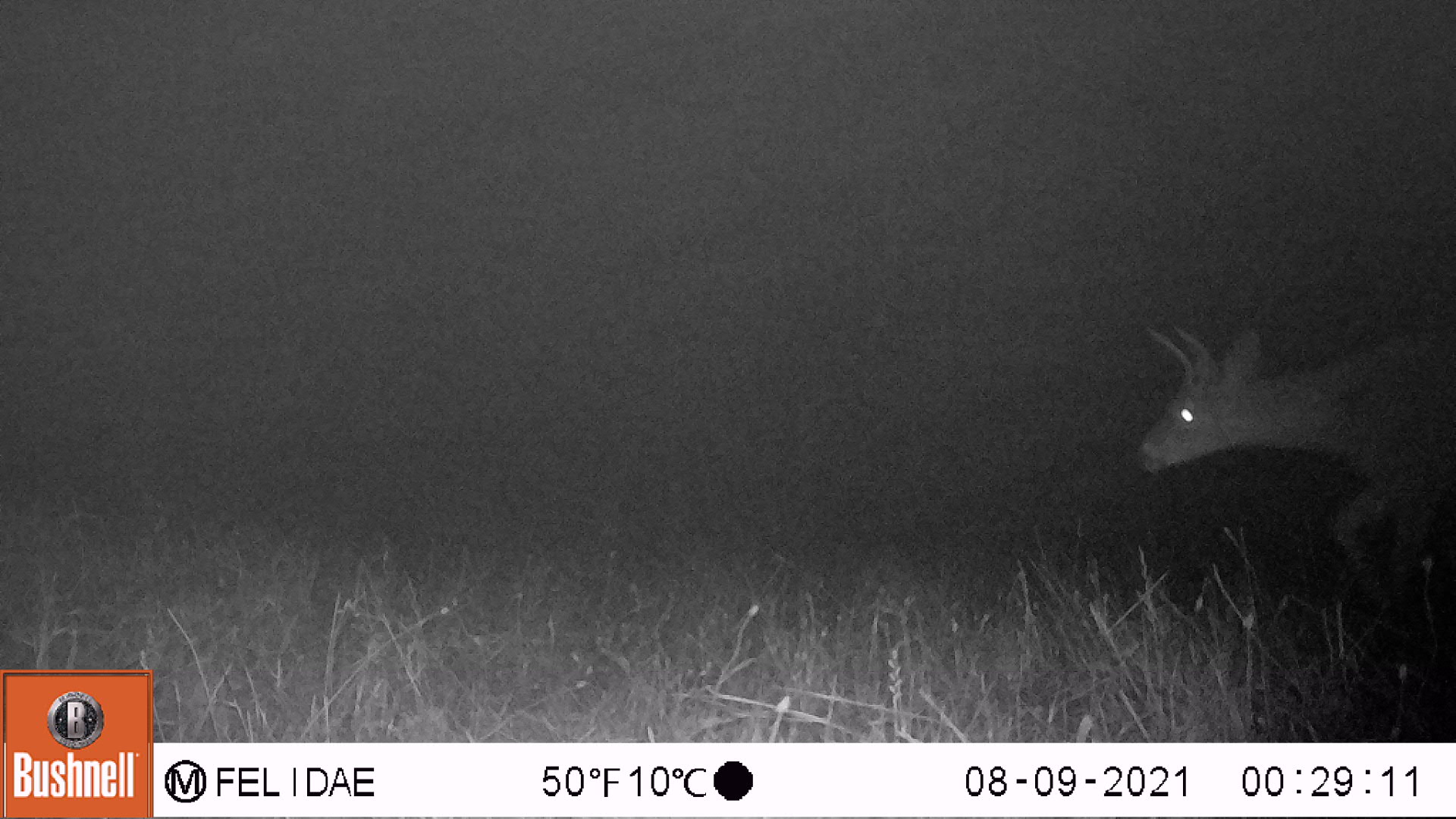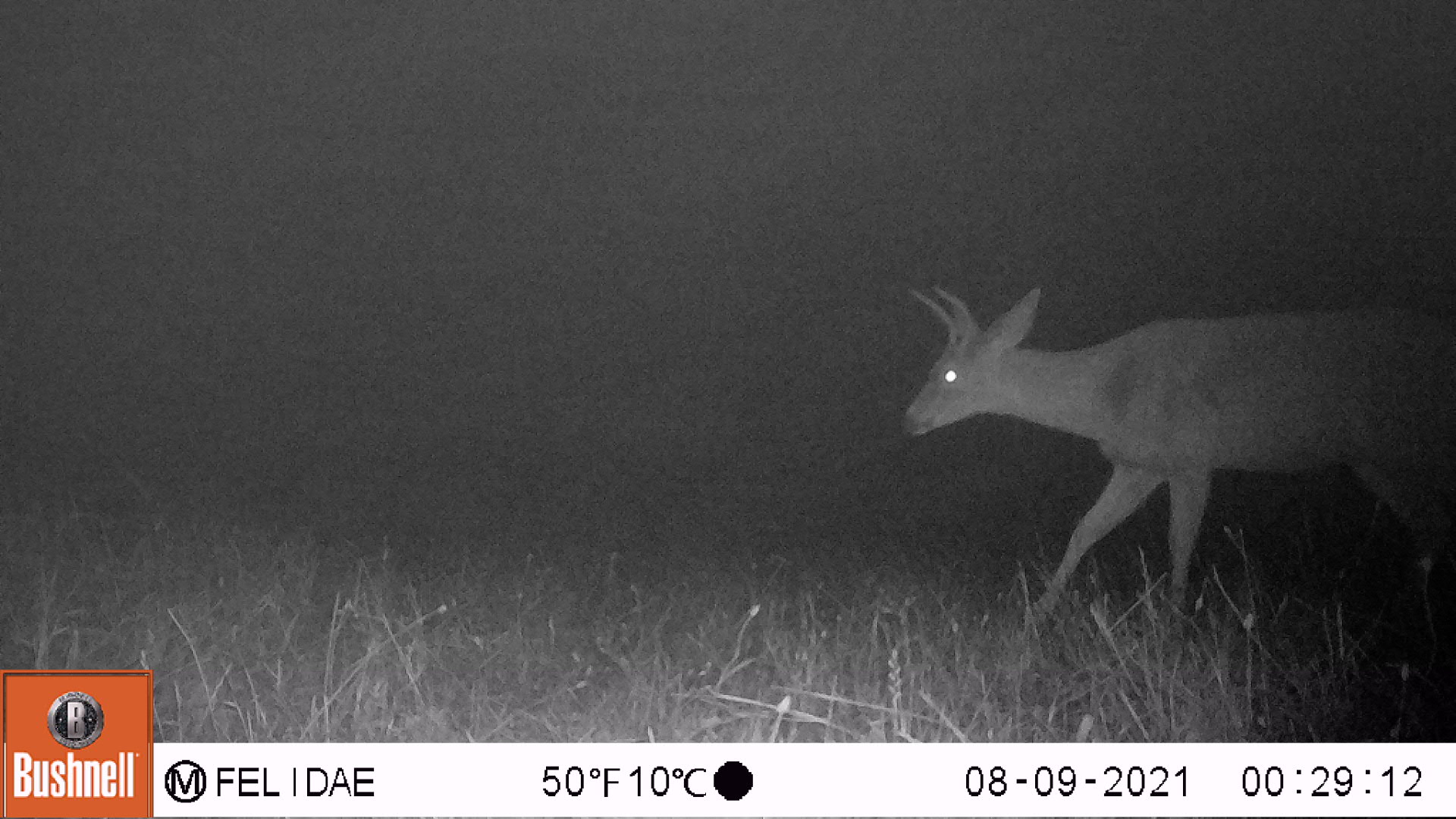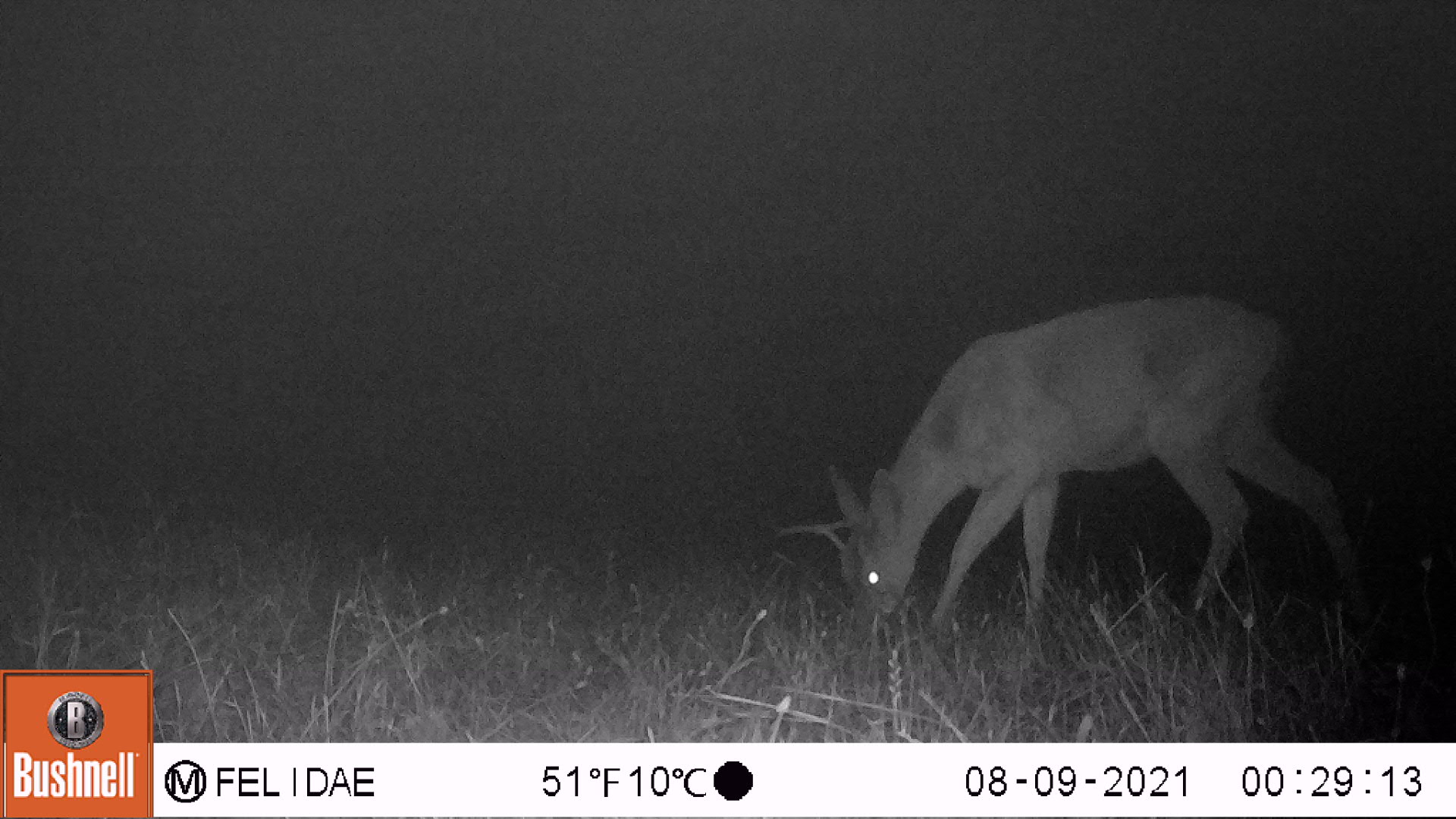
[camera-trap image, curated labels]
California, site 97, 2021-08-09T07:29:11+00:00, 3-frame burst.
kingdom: Animalia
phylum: Chordata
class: Mammalia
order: Artiodactyla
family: Cervidae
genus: Odocoileus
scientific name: Odocoileus hemionus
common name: mule deer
Mule deer (Odocoileus hemionus).